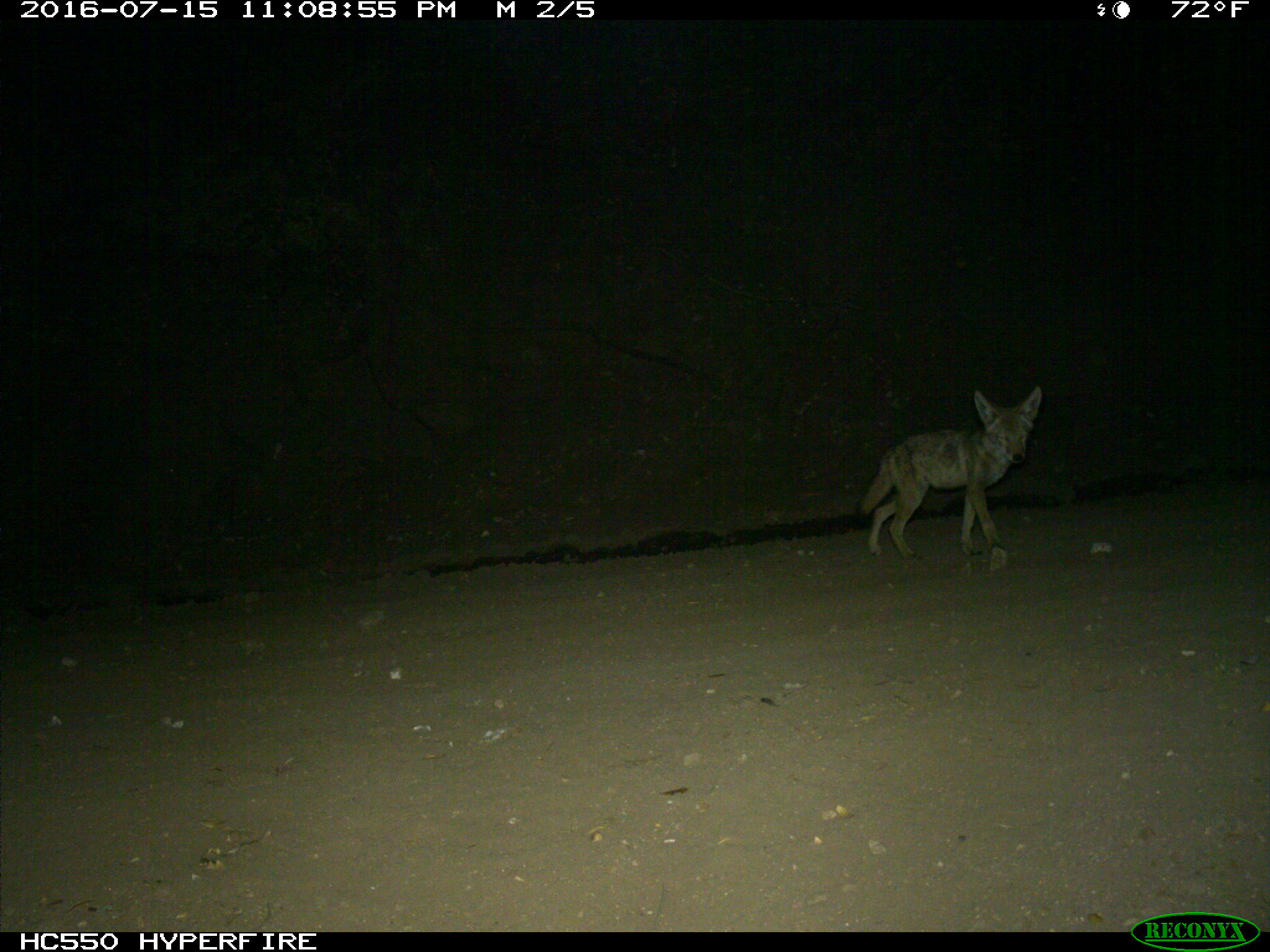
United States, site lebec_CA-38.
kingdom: Animalia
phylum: Chordata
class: Mammalia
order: Carnivora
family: Canidae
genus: Canis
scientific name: Canis latrans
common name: coyote